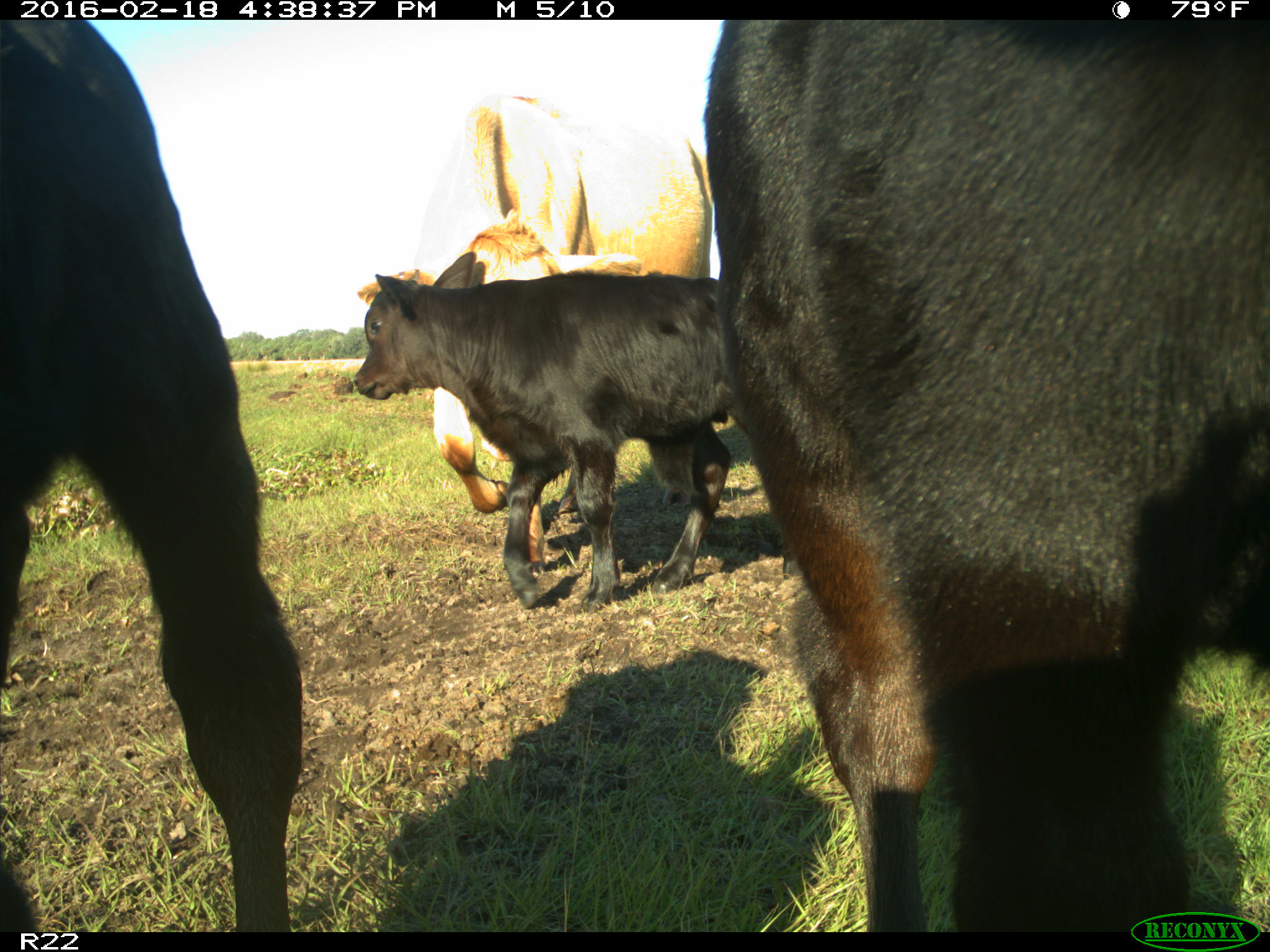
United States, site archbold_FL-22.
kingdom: Animalia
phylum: Chordata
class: Mammalia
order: Artiodactyla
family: Bovidae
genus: Bos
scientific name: Bos taurus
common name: domestic cow